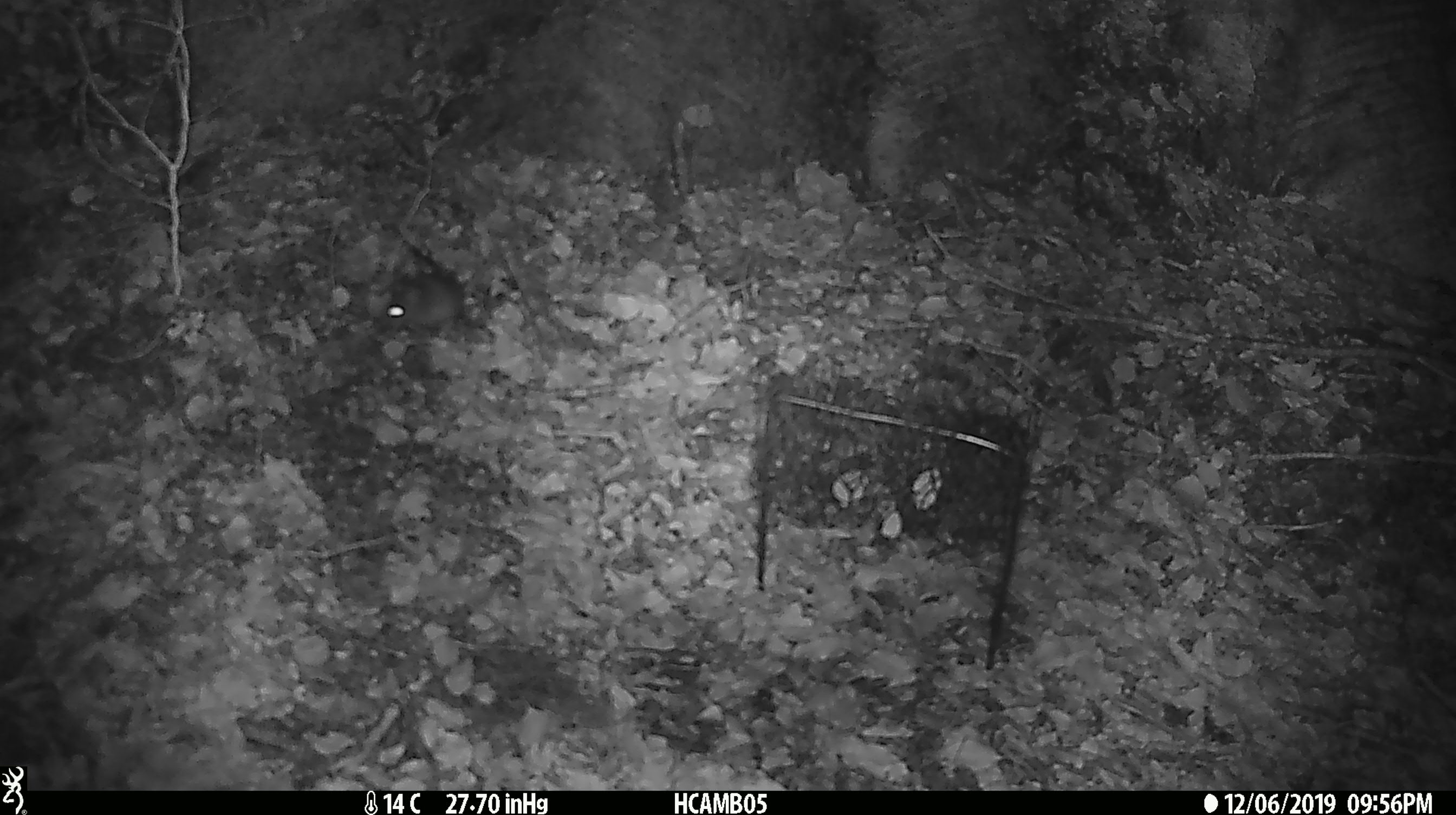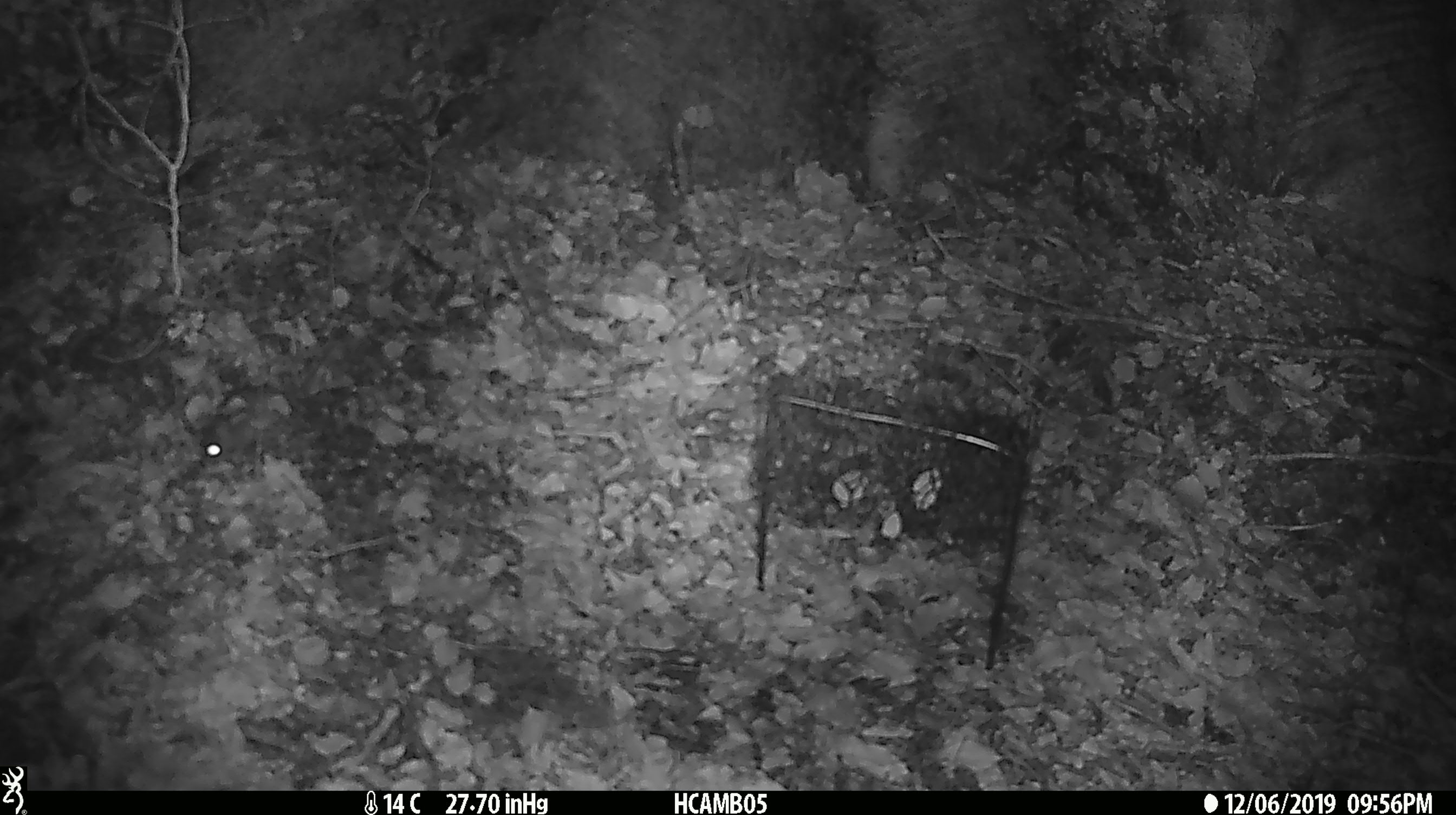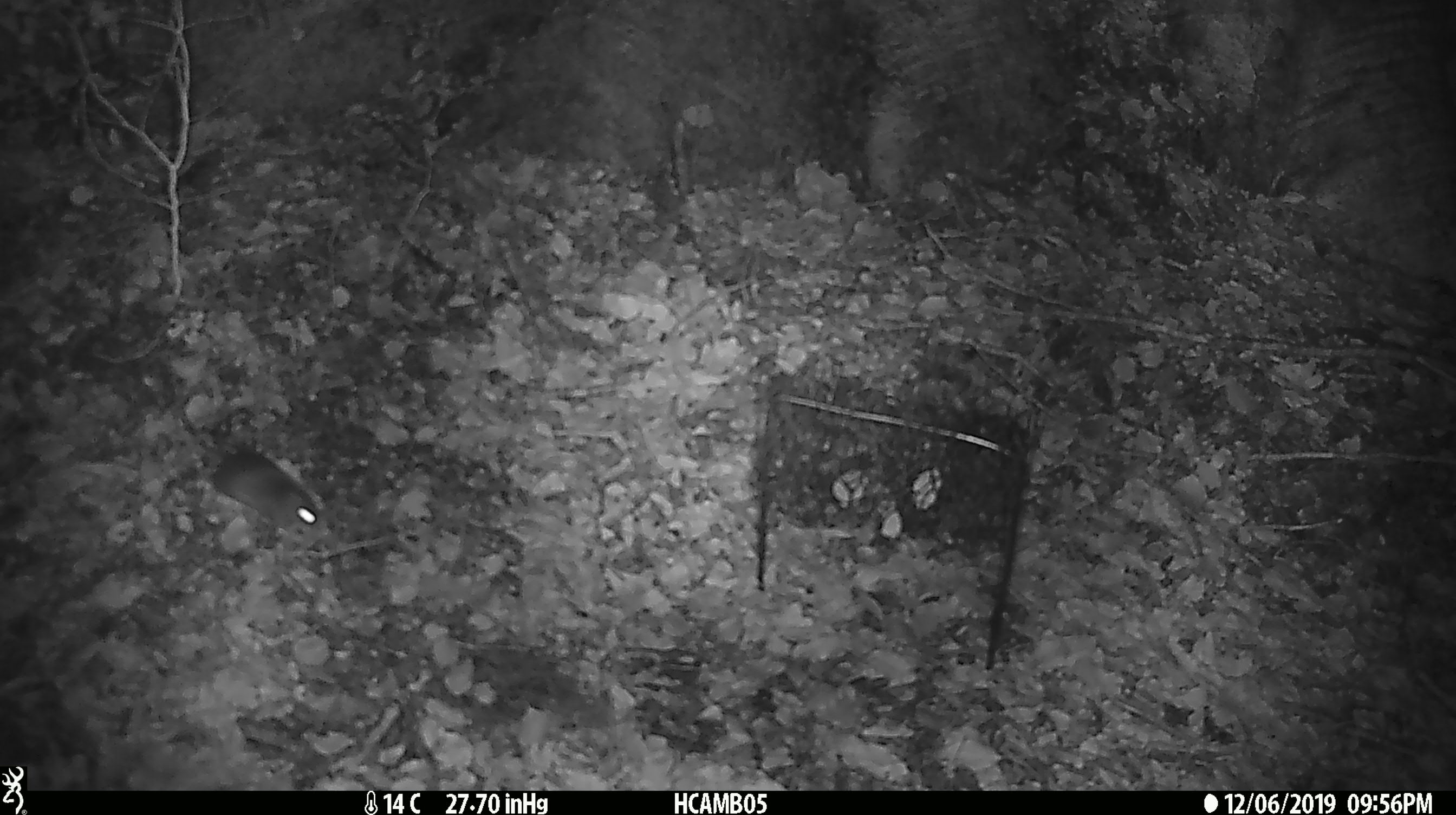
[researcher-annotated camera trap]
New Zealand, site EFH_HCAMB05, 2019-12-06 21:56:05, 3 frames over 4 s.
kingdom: Animalia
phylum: Chordata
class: Mammalia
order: Rodentia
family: Muridae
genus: Mus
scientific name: Mus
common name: mouse